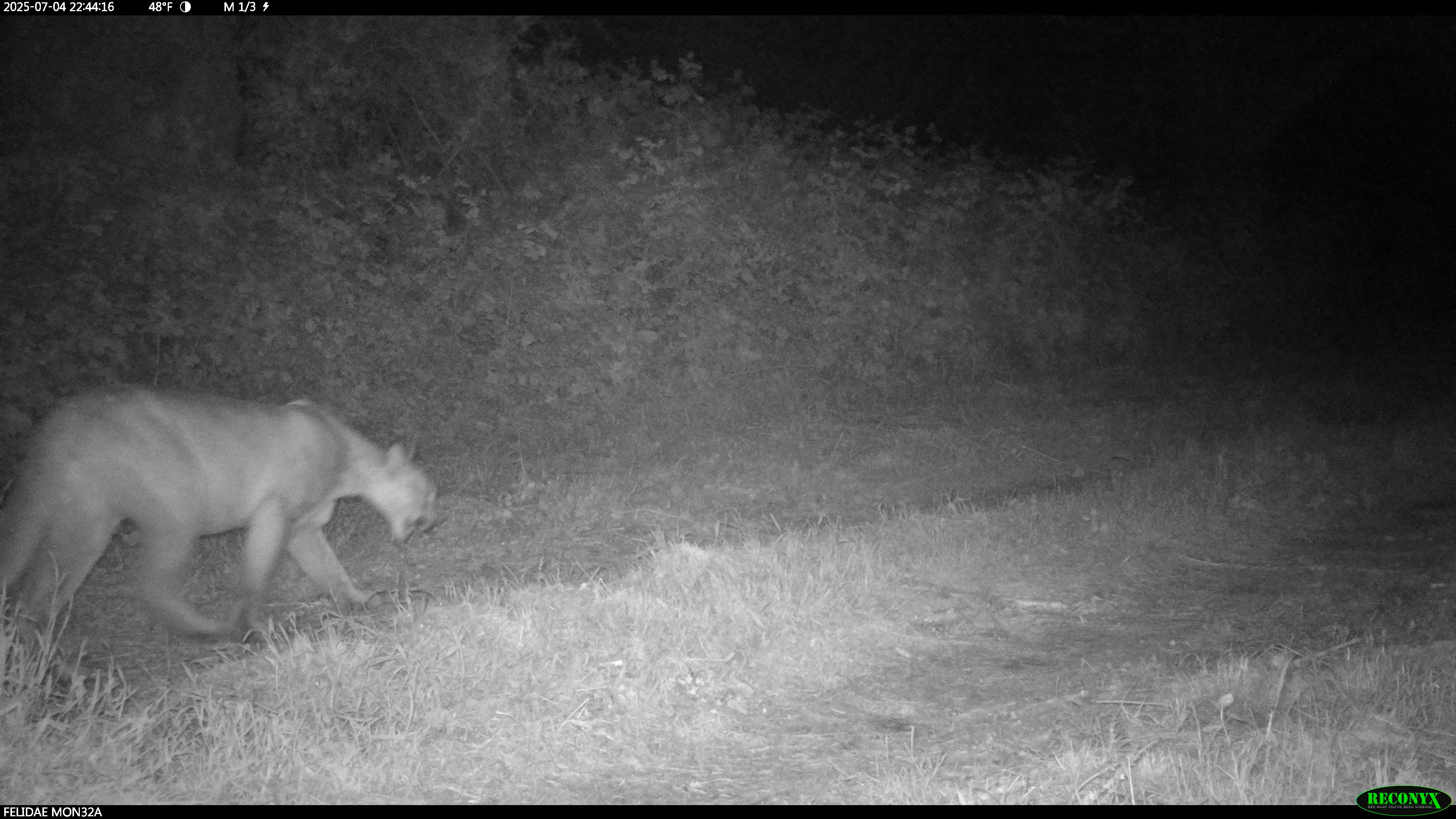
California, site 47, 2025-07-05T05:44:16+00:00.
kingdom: Animalia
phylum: Chordata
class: Mammalia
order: Carnivora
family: Felidae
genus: Puma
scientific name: Puma concolor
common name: puma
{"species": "puma (Puma concolor)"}